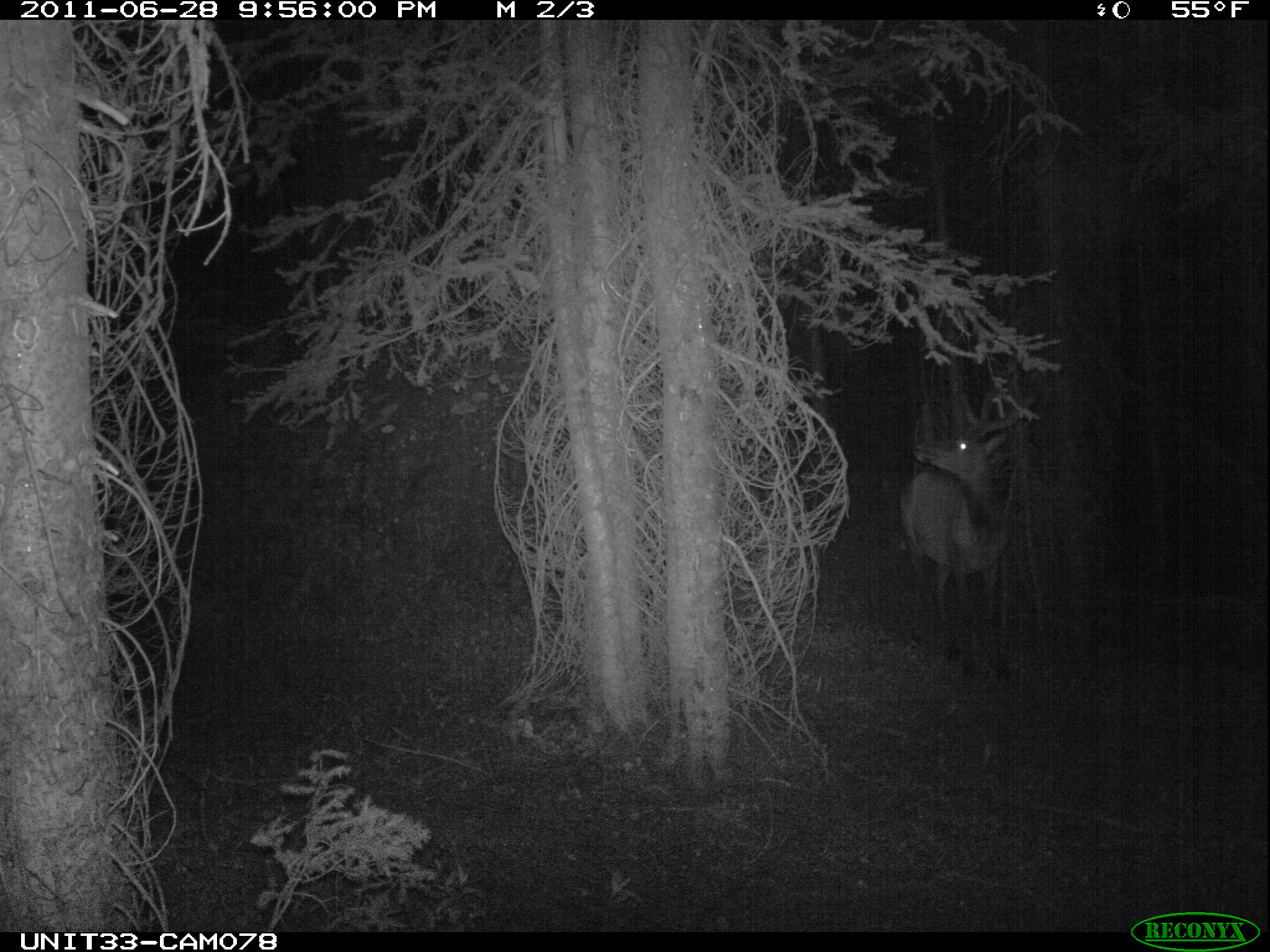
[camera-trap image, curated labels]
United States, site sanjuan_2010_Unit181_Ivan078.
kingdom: Animalia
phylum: Chordata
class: Mammalia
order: Artiodactyla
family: Cervidae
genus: Cervus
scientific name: Cervus elaphus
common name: red deer